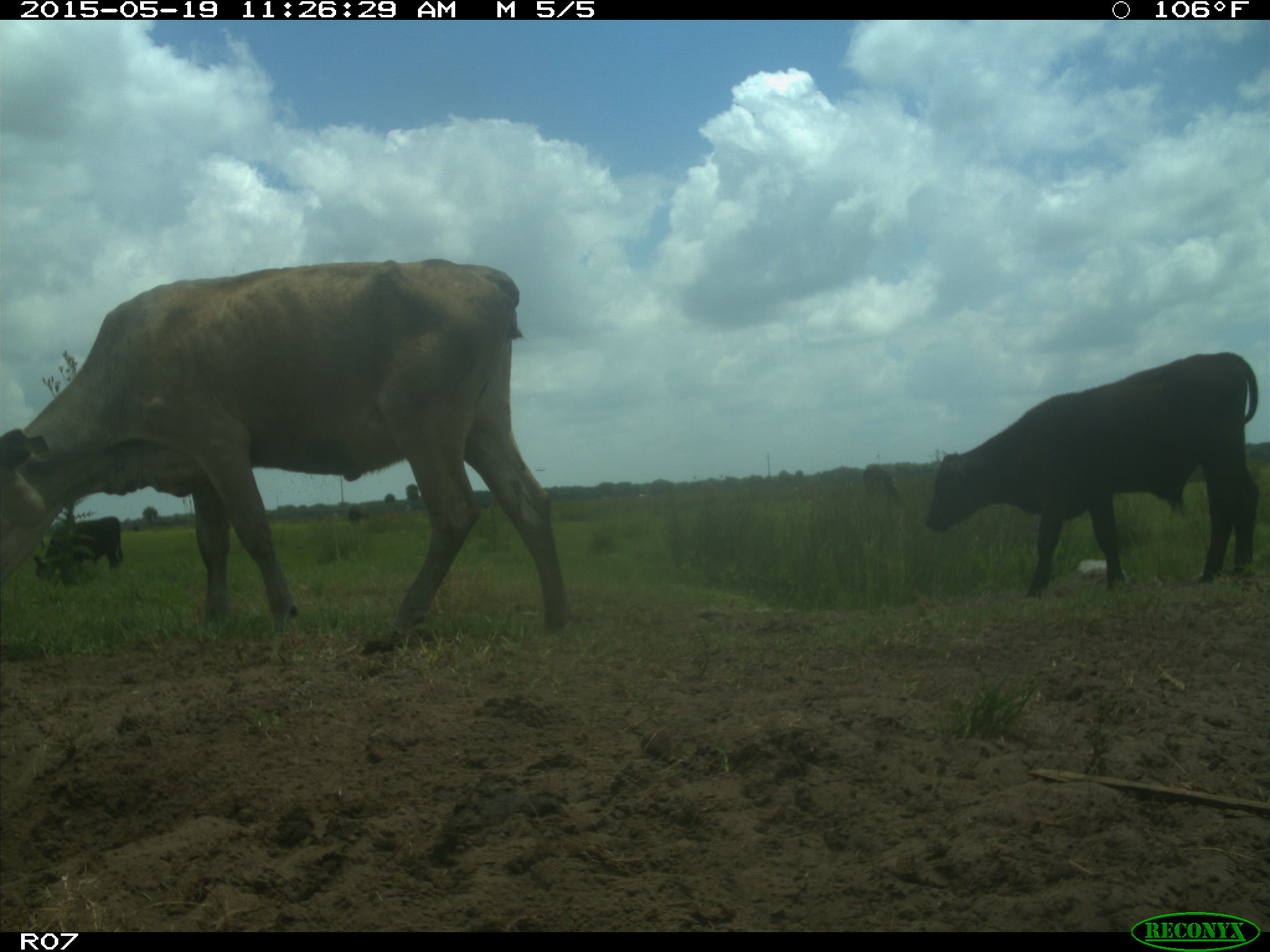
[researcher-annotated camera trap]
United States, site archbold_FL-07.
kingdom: Animalia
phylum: Chordata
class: Mammalia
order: Artiodactyla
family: Bovidae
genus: Bos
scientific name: Bos taurus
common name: domestic cow